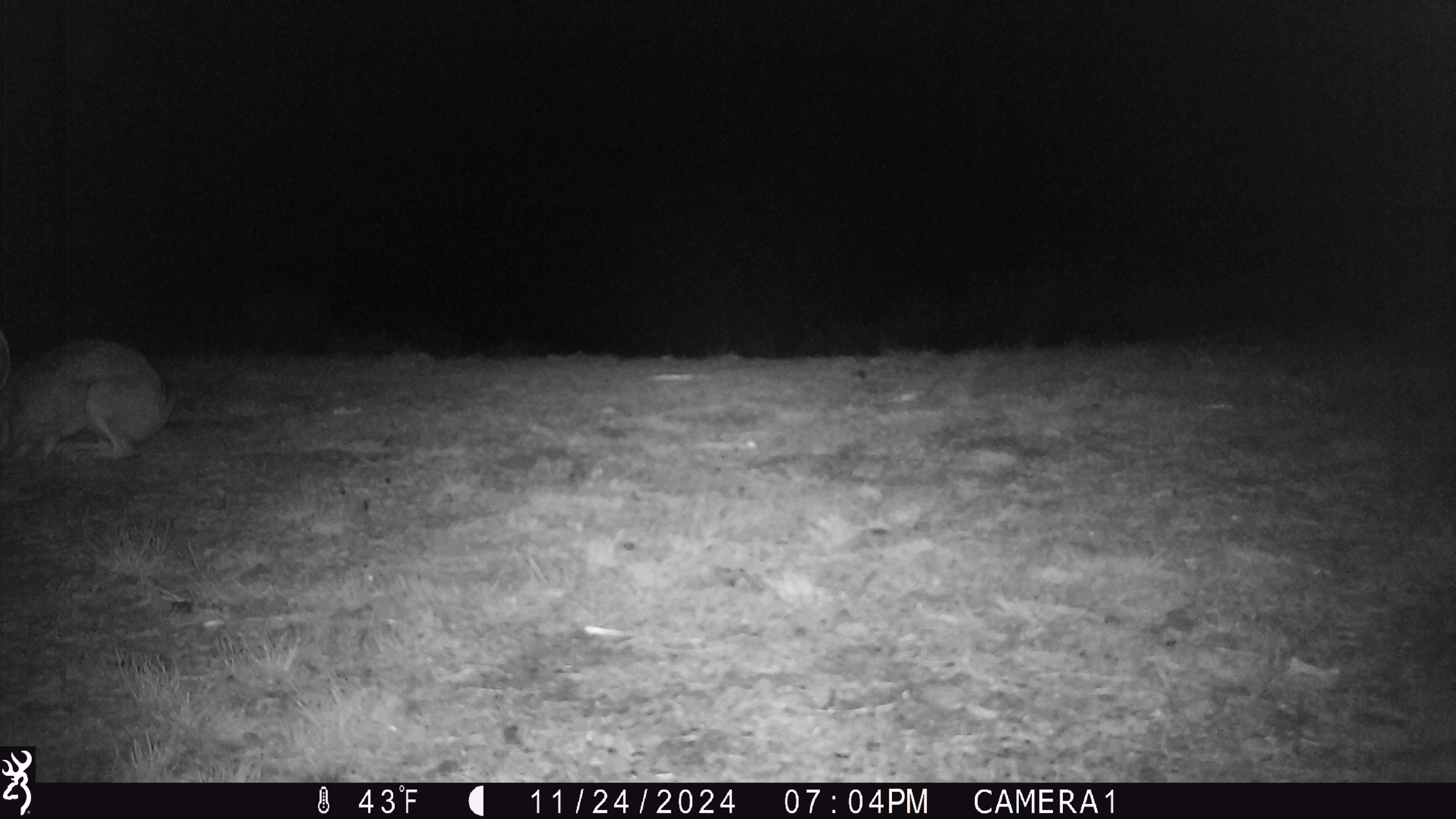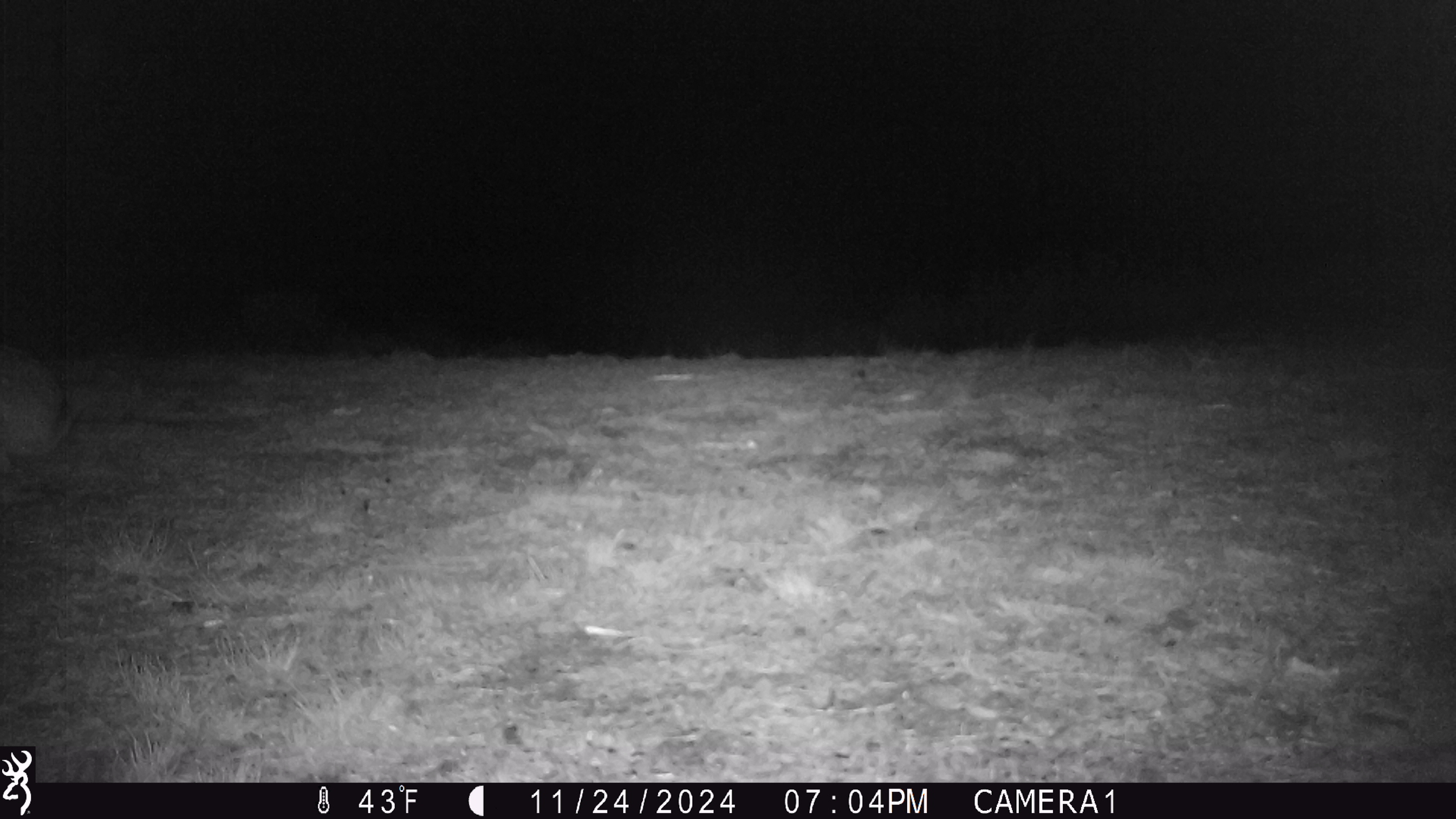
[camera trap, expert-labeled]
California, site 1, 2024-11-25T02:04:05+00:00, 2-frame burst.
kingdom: Animalia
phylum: Chordata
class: Mammalia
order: Lagomorpha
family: Leporidae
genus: Lepus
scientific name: Lepus californicus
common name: black-tailed jackrabbit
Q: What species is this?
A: Black-tailed jackrabbit (Lepus californicus).